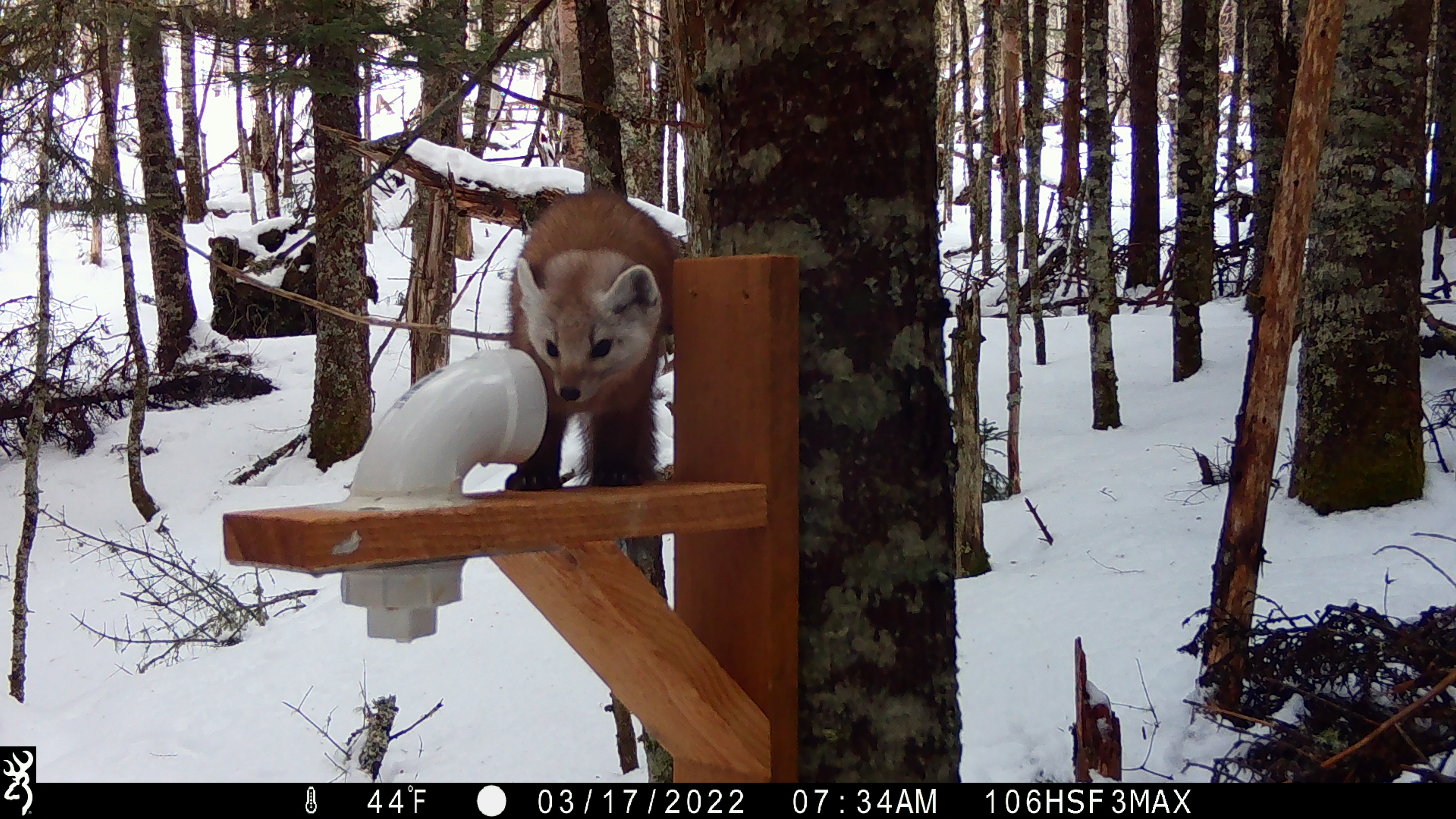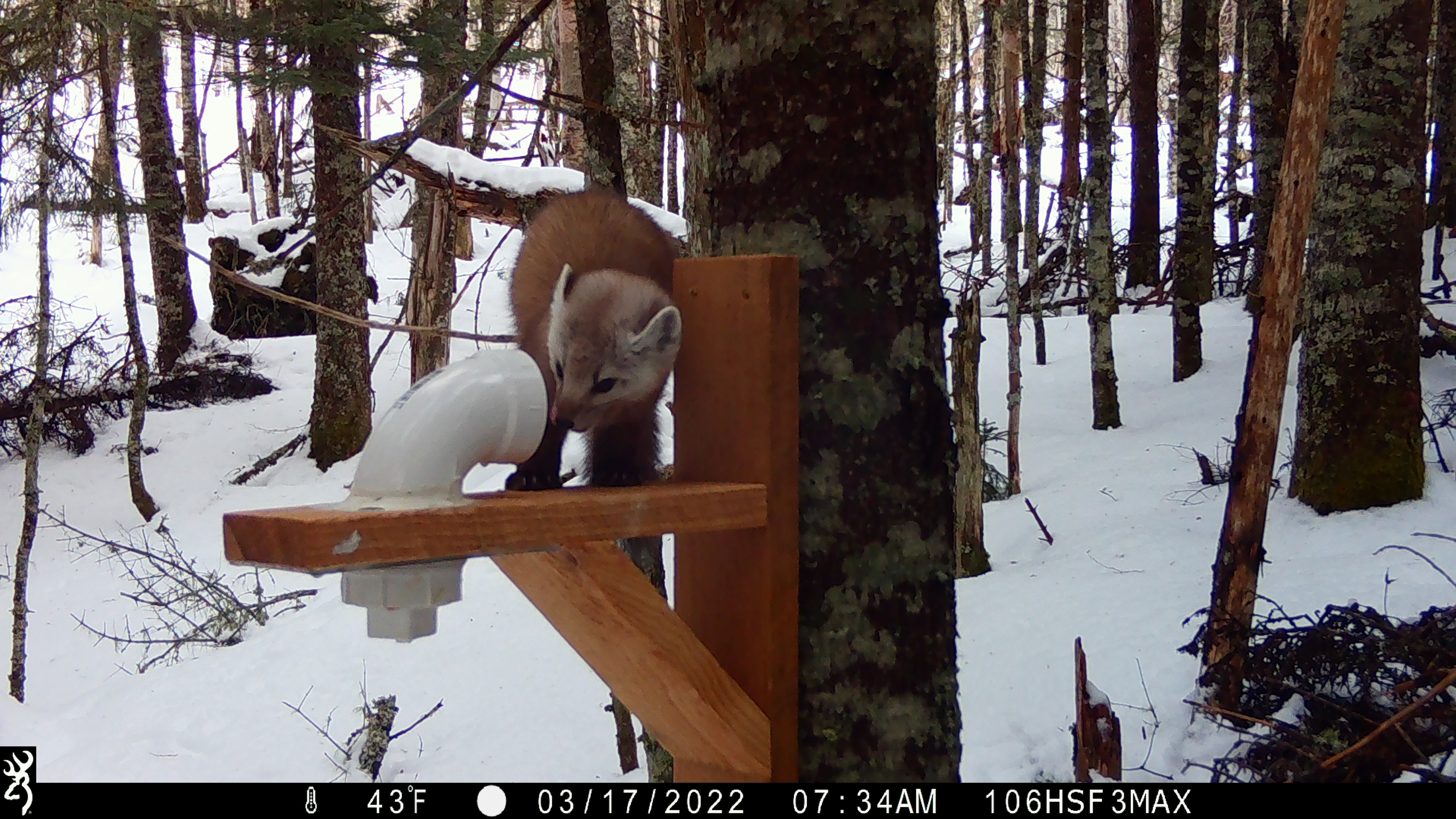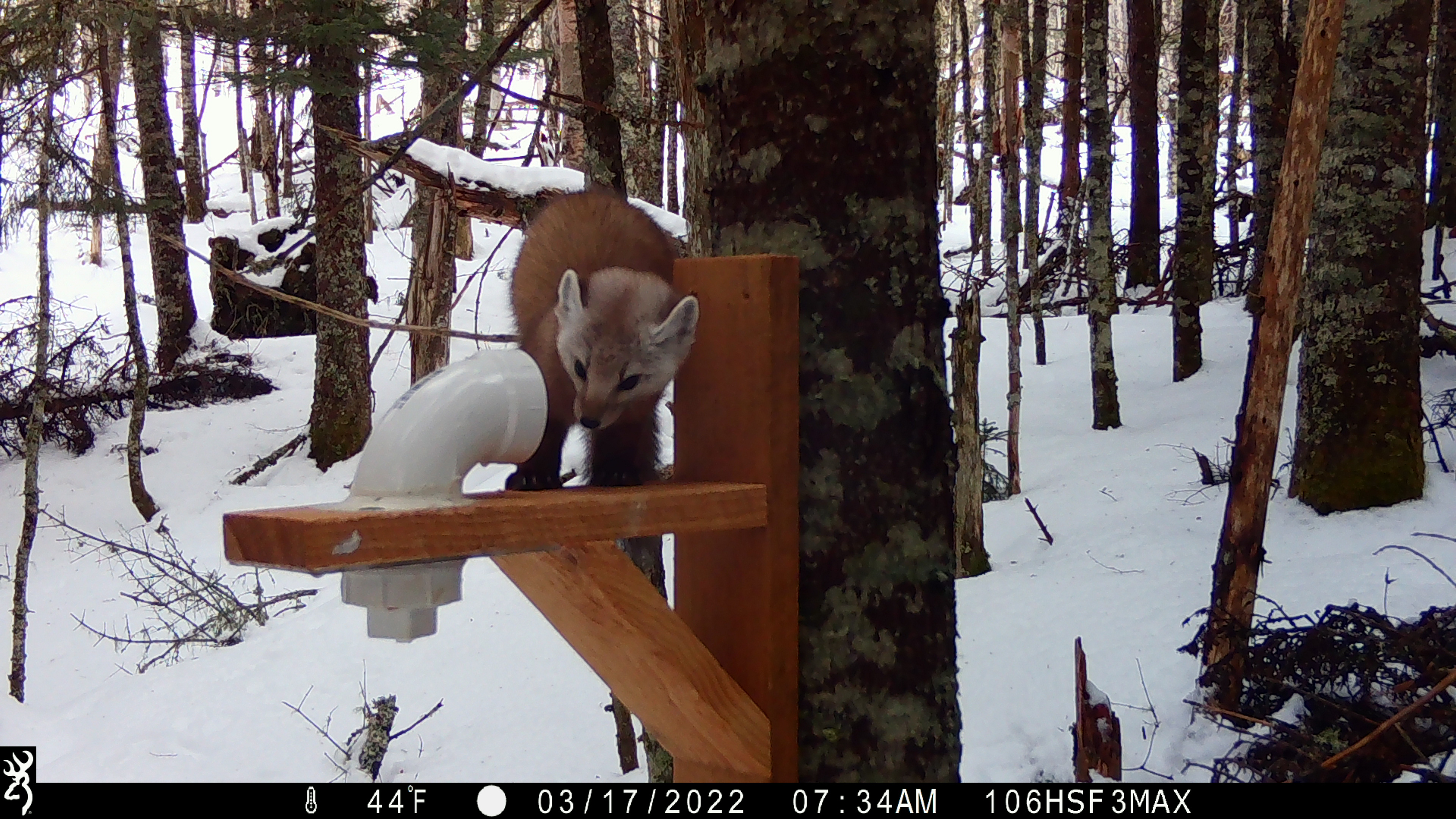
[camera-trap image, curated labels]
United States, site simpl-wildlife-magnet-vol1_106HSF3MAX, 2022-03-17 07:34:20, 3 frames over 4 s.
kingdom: Animalia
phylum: Chordata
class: Mammalia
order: Carnivora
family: Mustelidae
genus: Martes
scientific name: Martes americana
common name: american marten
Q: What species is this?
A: American marten (Martes americana).